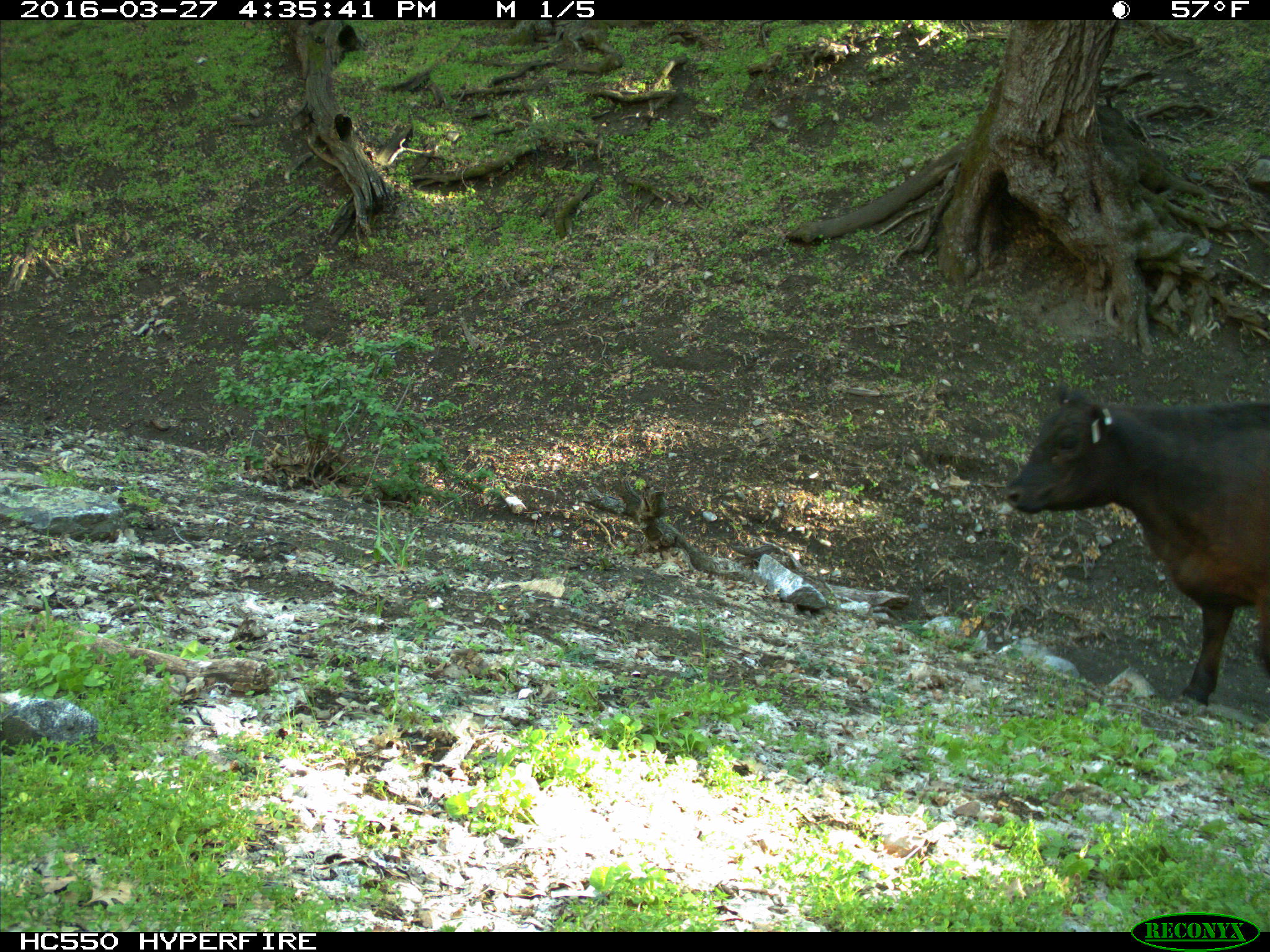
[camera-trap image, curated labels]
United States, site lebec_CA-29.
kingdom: Animalia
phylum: Chordata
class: Mammalia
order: Artiodactyla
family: Bovidae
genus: Bos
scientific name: Bos taurus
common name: domestic cow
Bos taurus (domestic cow).